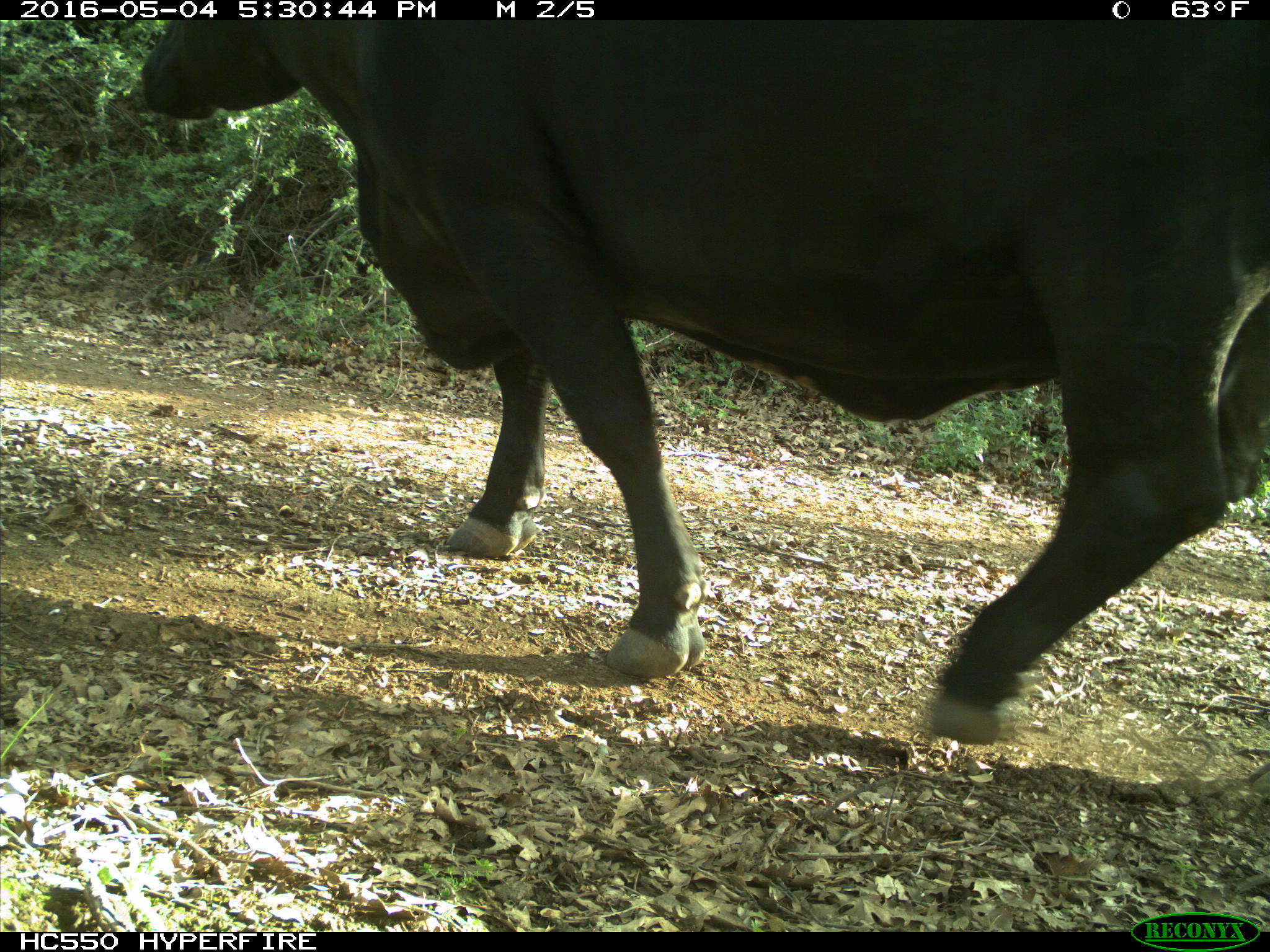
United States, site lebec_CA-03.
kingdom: Animalia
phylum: Chordata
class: Mammalia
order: Artiodactyla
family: Bovidae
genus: Bos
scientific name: Bos taurus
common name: domestic cow